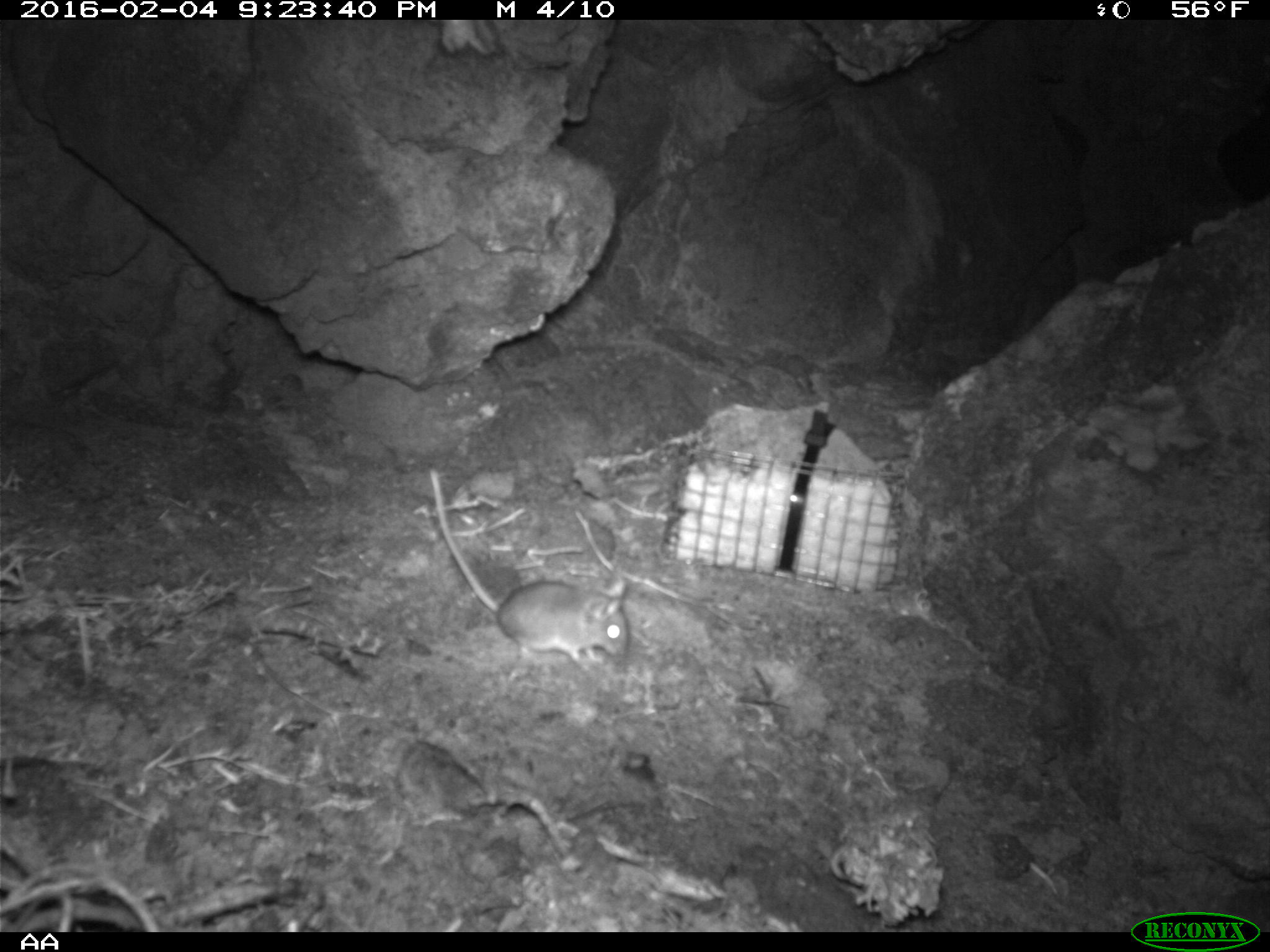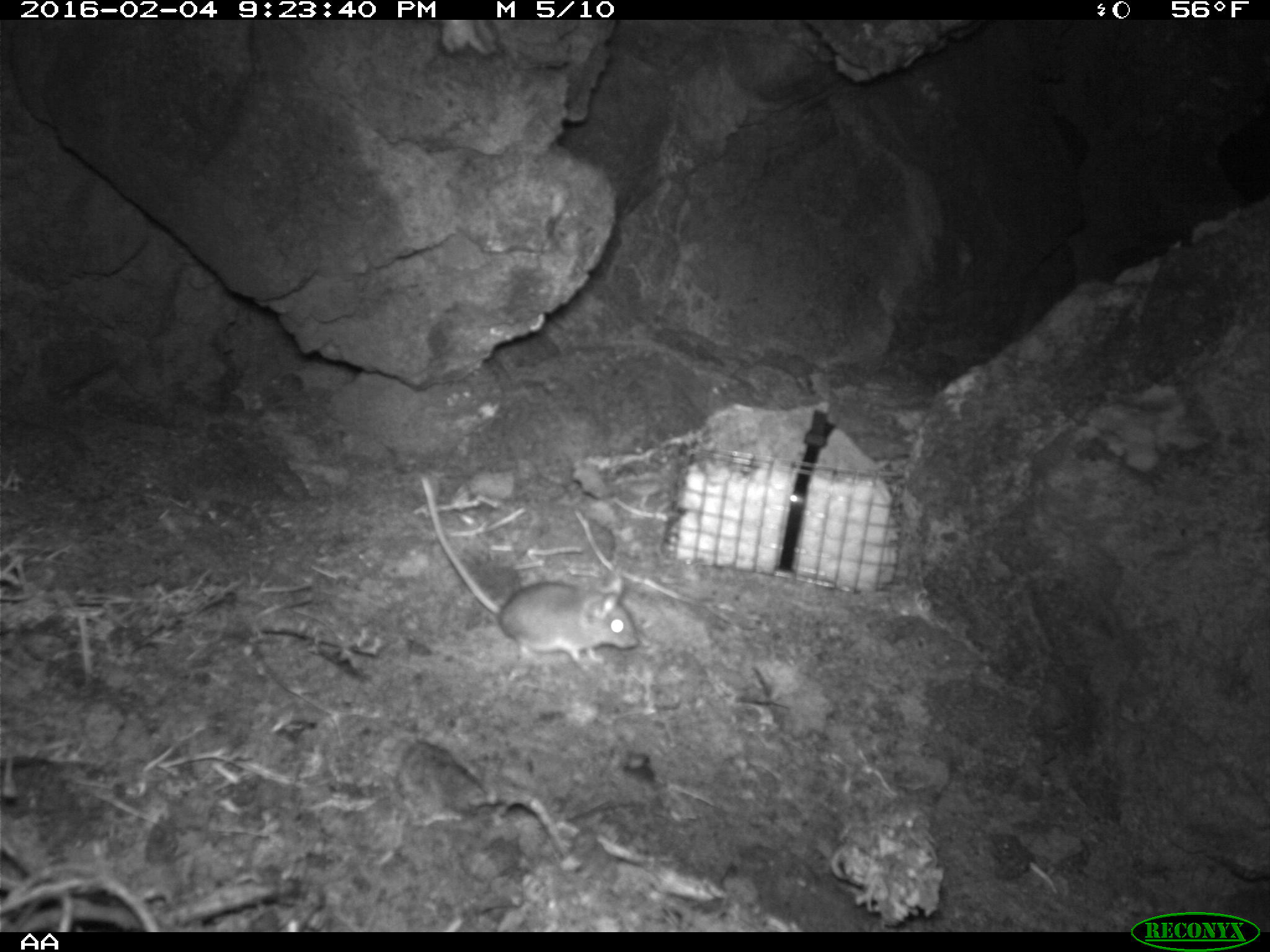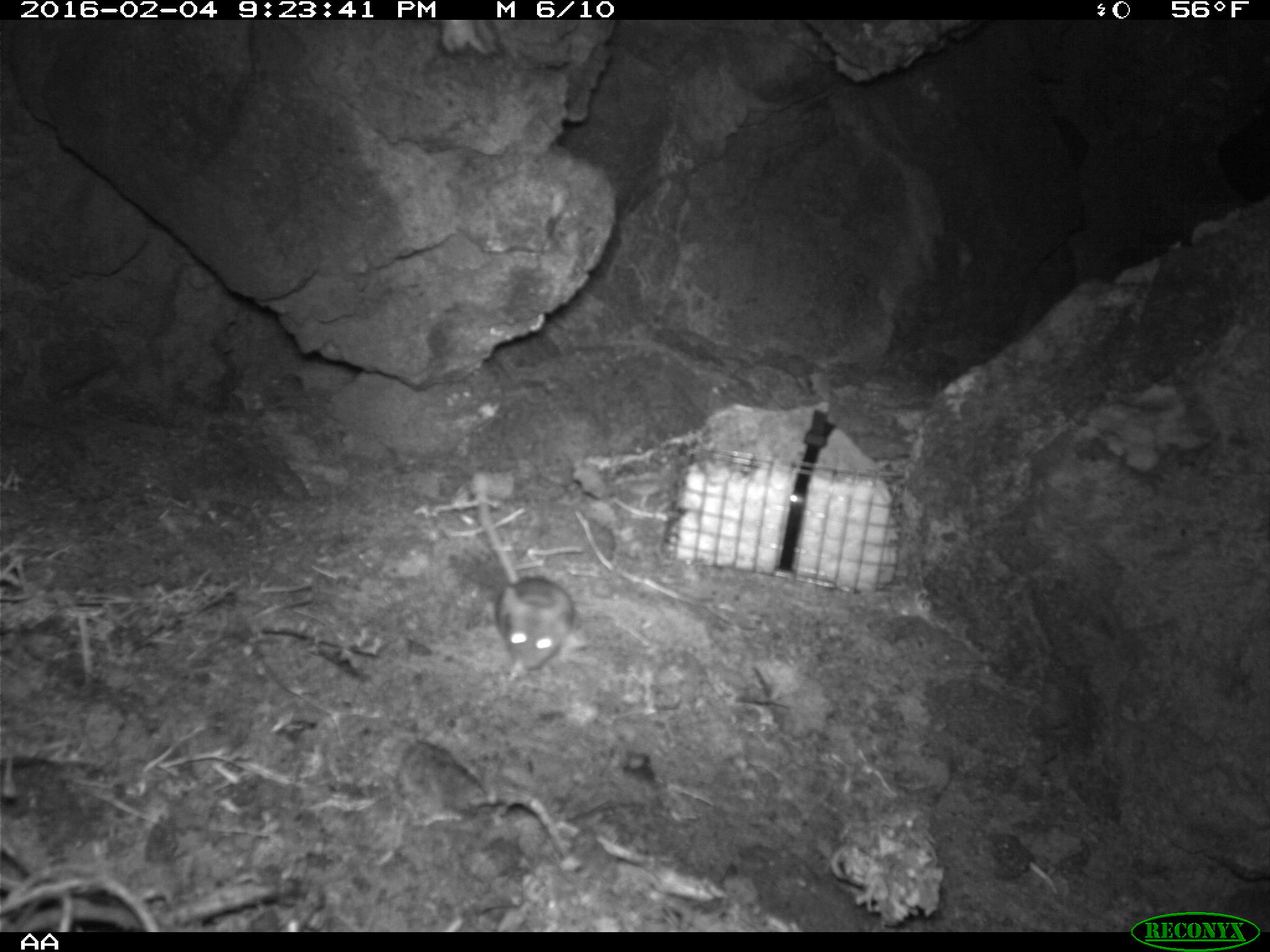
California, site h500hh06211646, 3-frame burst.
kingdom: Animalia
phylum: Chordata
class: Mammalia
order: Rodentia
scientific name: Rodentia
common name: rodent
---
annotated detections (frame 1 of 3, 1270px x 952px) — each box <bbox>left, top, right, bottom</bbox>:
rodent: <bbox>427, 468, 628, 668</bbox>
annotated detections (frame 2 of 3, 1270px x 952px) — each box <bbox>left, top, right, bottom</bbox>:
rodent: <bbox>420, 477, 641, 675</bbox>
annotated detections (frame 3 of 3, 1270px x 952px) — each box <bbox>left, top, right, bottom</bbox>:
rodent: <bbox>471, 468, 574, 677</bbox>